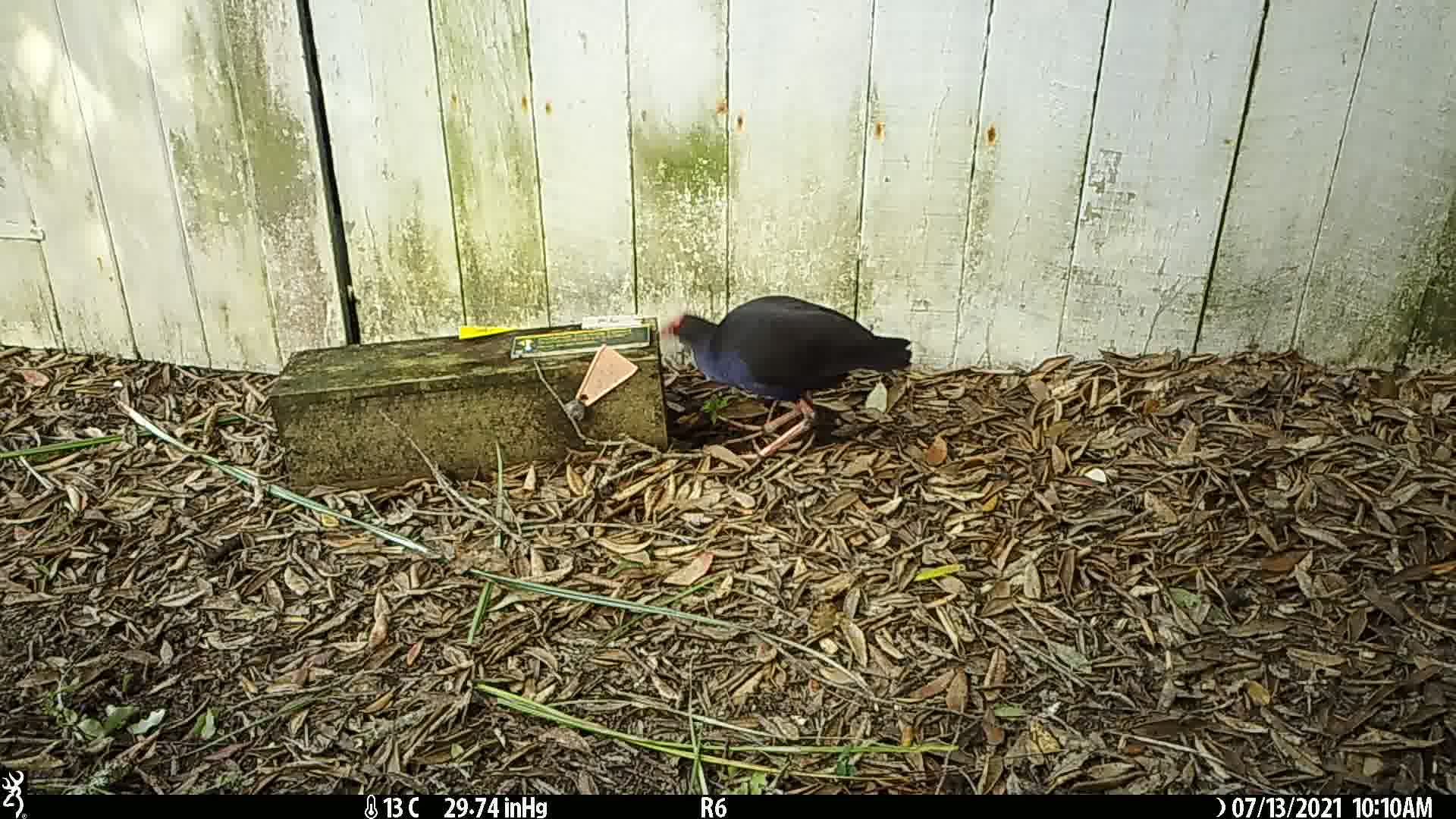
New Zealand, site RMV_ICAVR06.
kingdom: Animalia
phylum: Chordata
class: Aves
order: Gruiformes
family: Rallidae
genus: Porphyrio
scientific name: Porphyrio melanotus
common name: australasian swamphen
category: pukeko